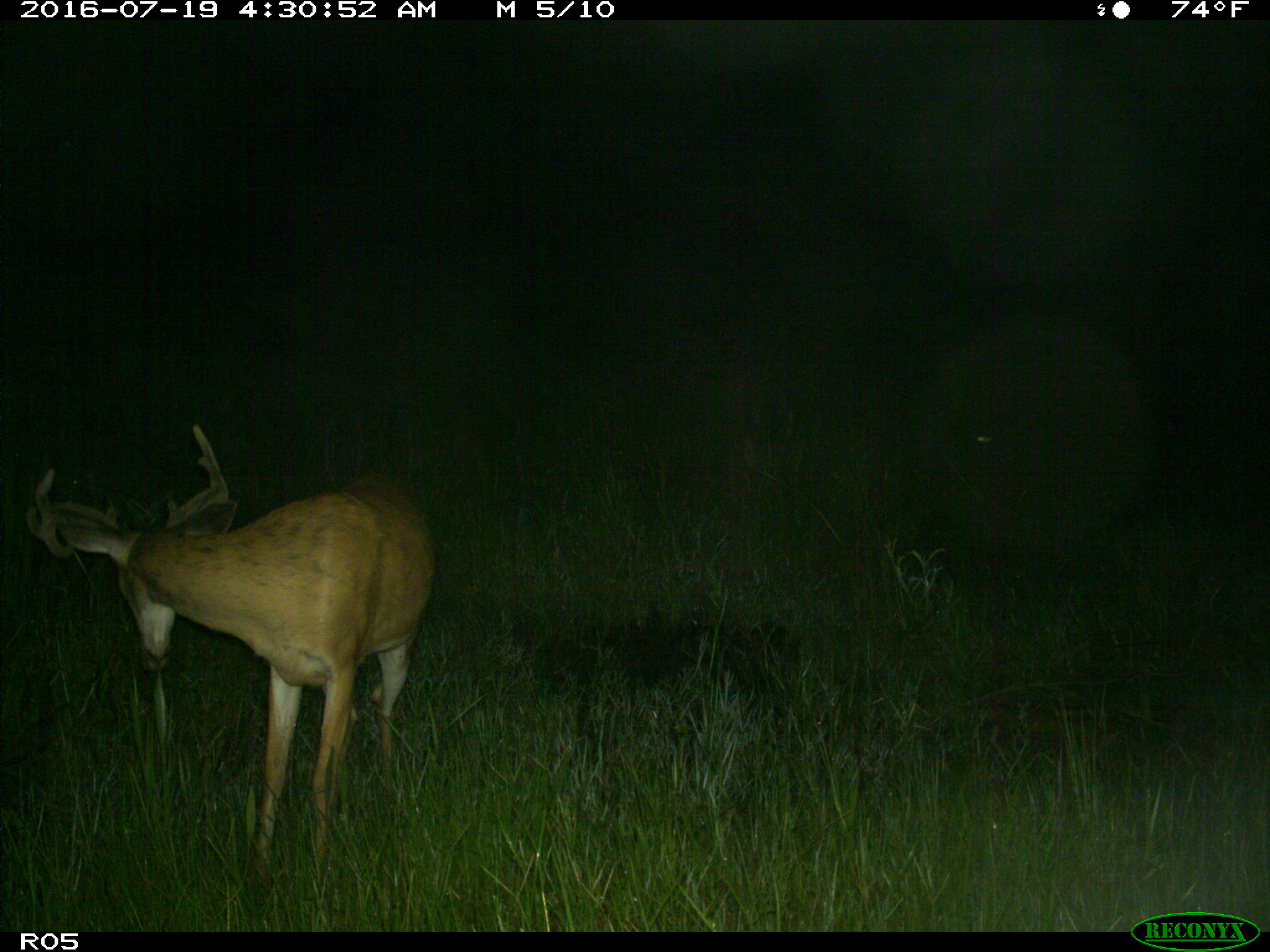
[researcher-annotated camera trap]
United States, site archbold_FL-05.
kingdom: Animalia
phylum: Chordata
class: Mammalia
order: Artiodactyla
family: Cervidae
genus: Odocoileus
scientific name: Odocoileus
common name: deer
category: unidentified deer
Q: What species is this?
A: Unidentified deer (deer) (Odocoileus).